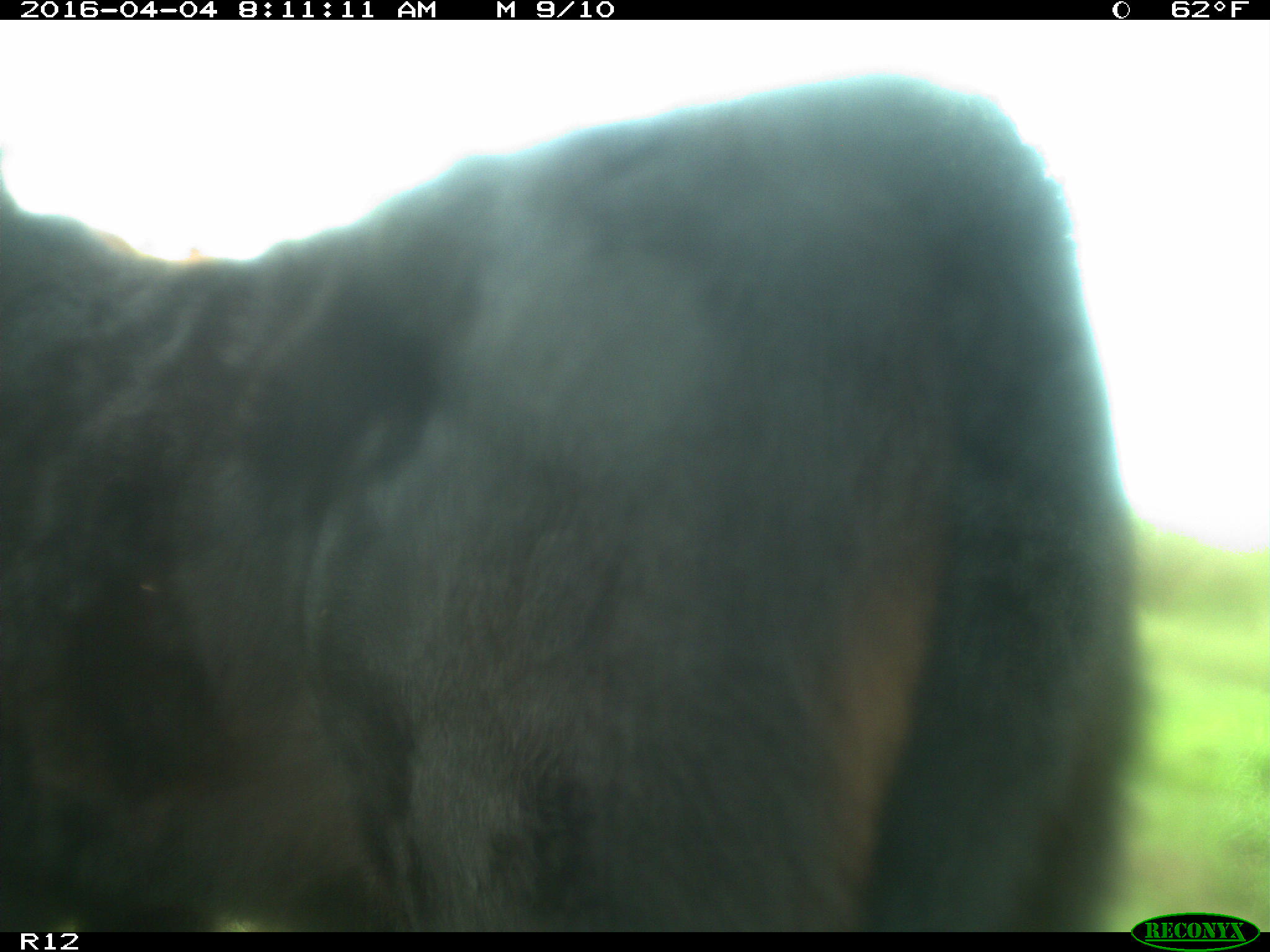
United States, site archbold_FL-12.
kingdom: Animalia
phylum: Chordata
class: Mammalia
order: Artiodactyla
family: Bovidae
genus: Bos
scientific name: Bos taurus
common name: domestic cow